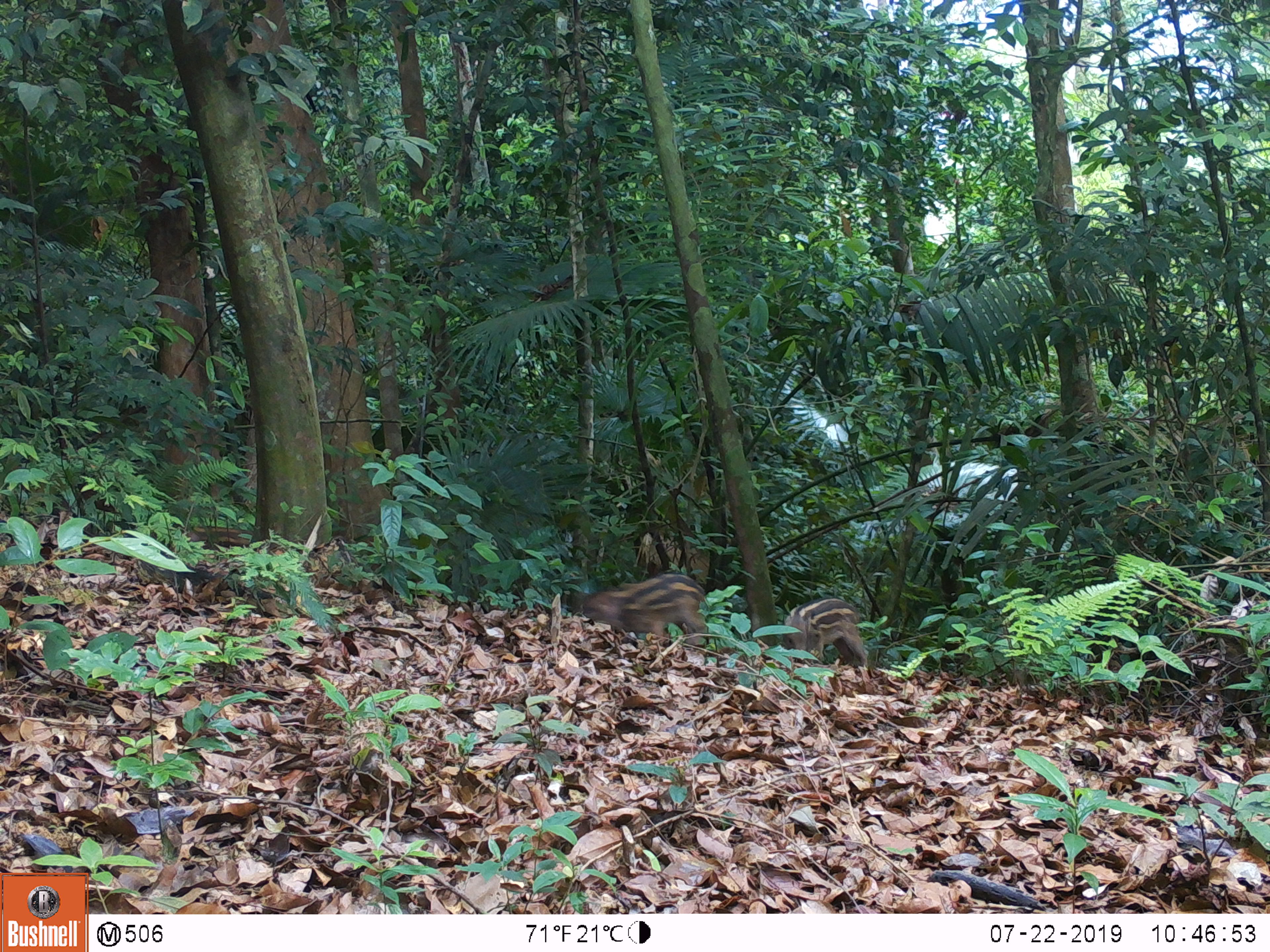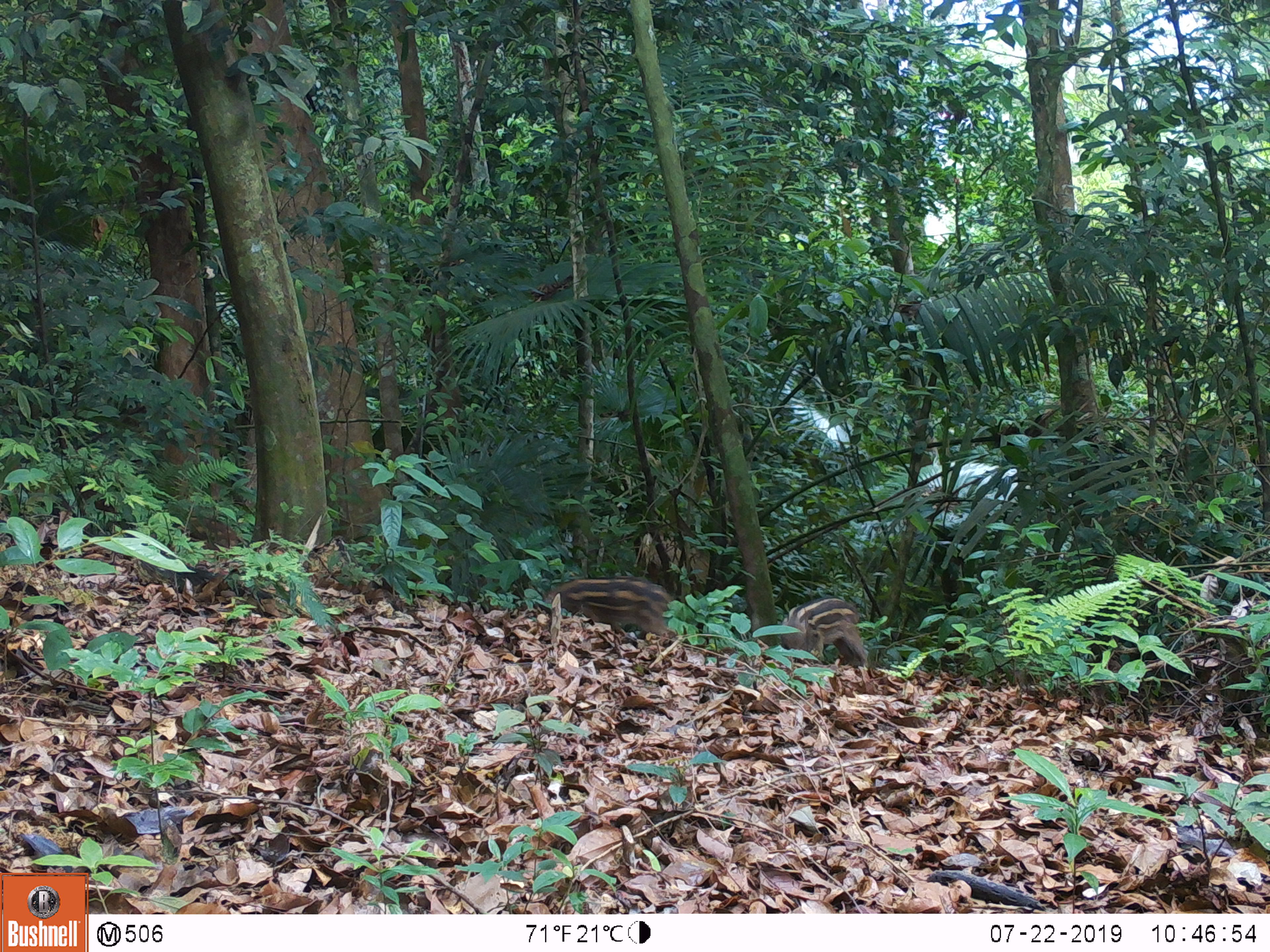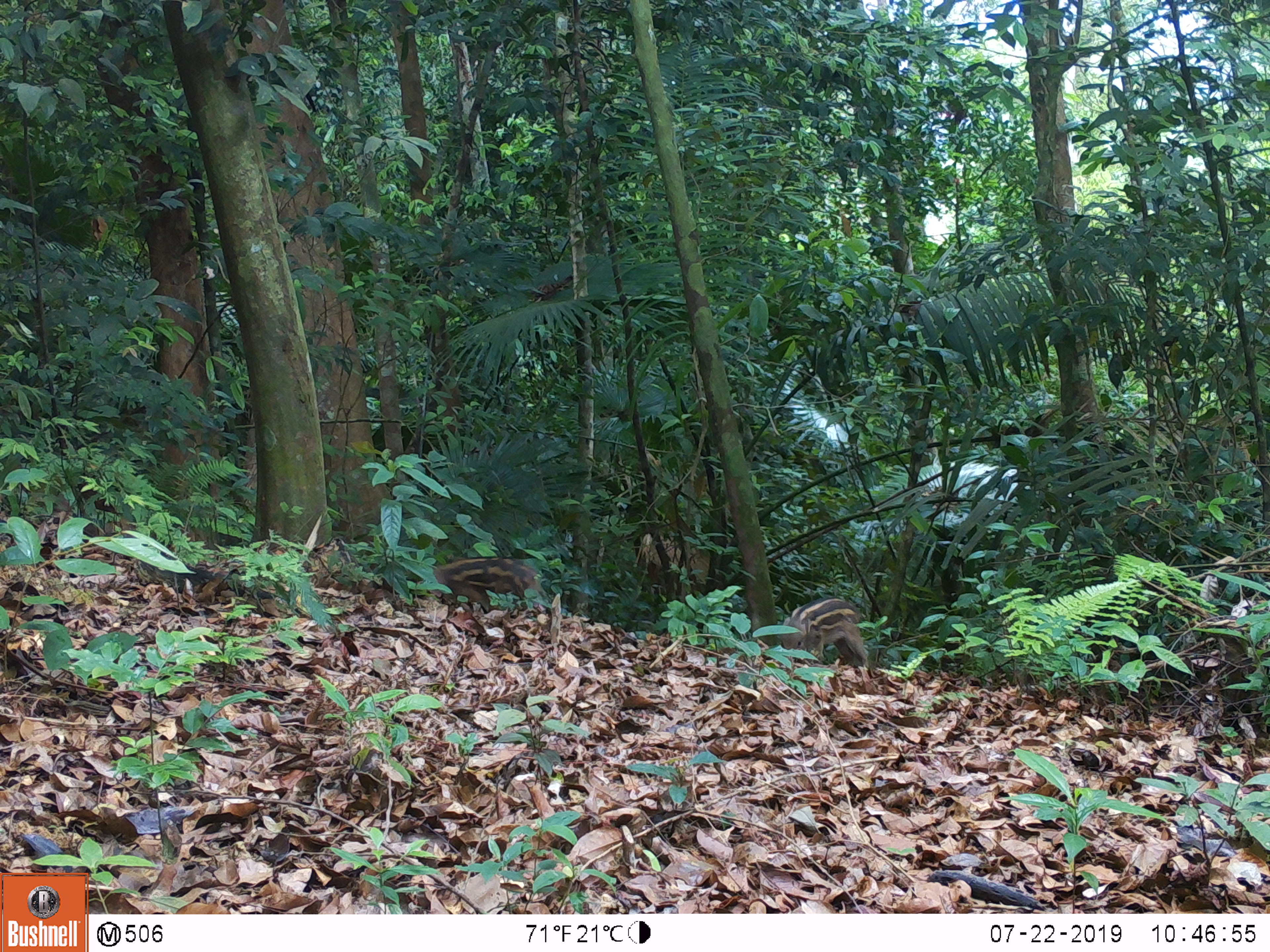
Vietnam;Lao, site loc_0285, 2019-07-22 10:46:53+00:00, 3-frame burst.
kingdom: Animalia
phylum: Chordata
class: Mammalia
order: Artiodactyla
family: Suidae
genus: Sus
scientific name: Sus scrofa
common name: eurasian wild pig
Eurasian wild pig (Sus scrofa). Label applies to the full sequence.